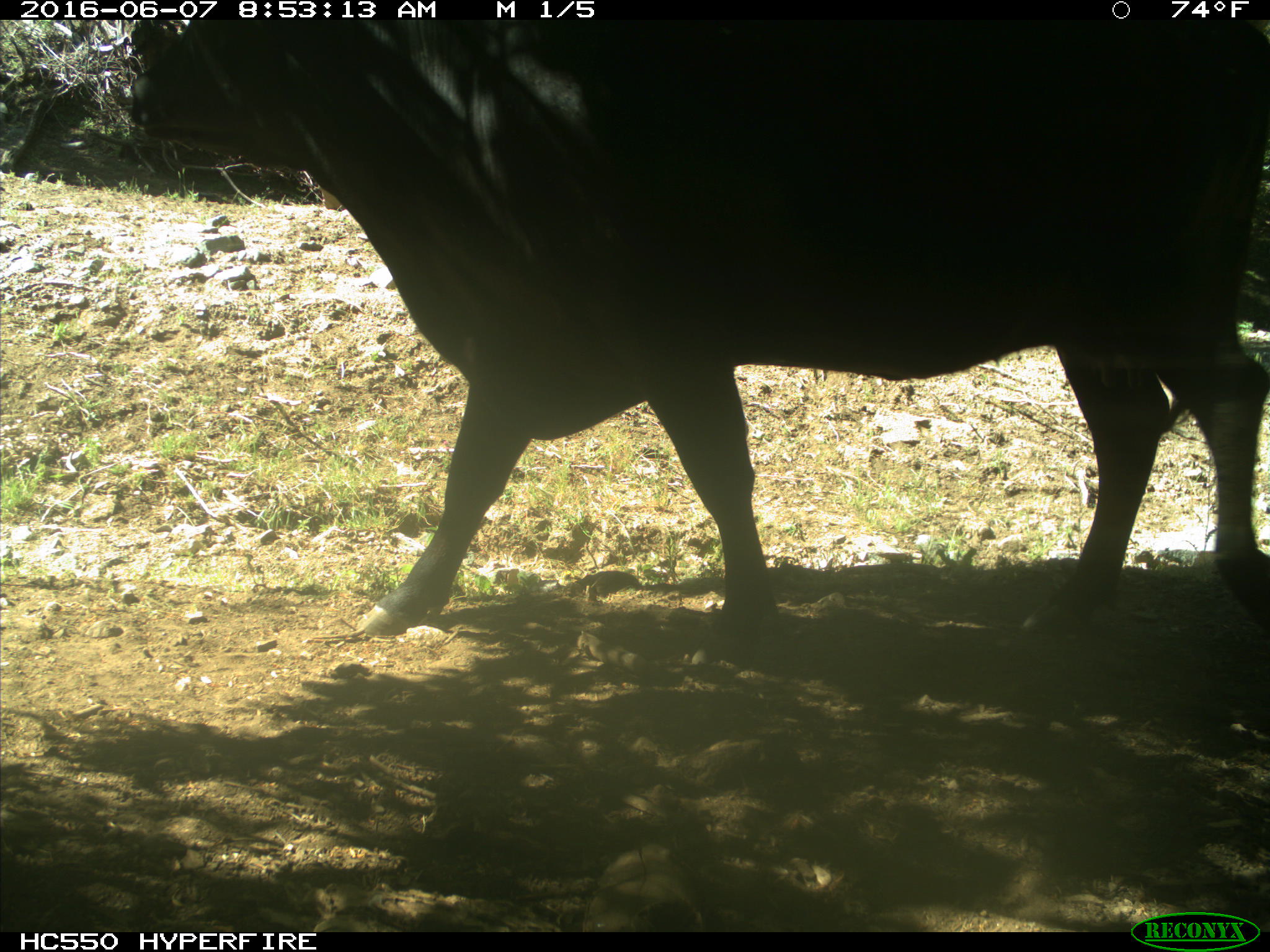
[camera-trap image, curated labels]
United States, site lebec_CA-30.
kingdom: Animalia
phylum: Chordata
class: Mammalia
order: Artiodactyla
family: Bovidae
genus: Bos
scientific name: Bos taurus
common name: domestic cow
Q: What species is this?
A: Bos taurus (domestic cow).